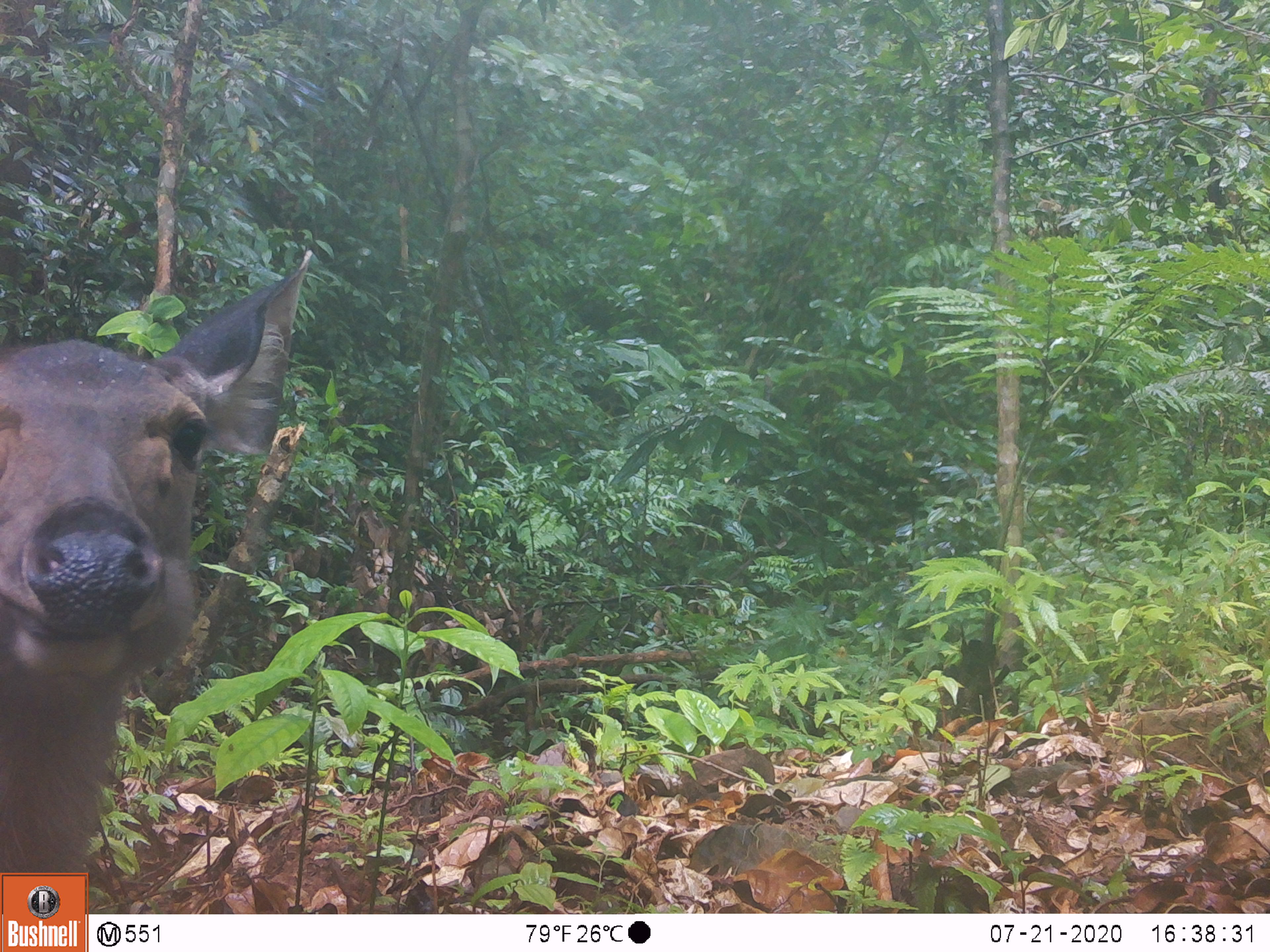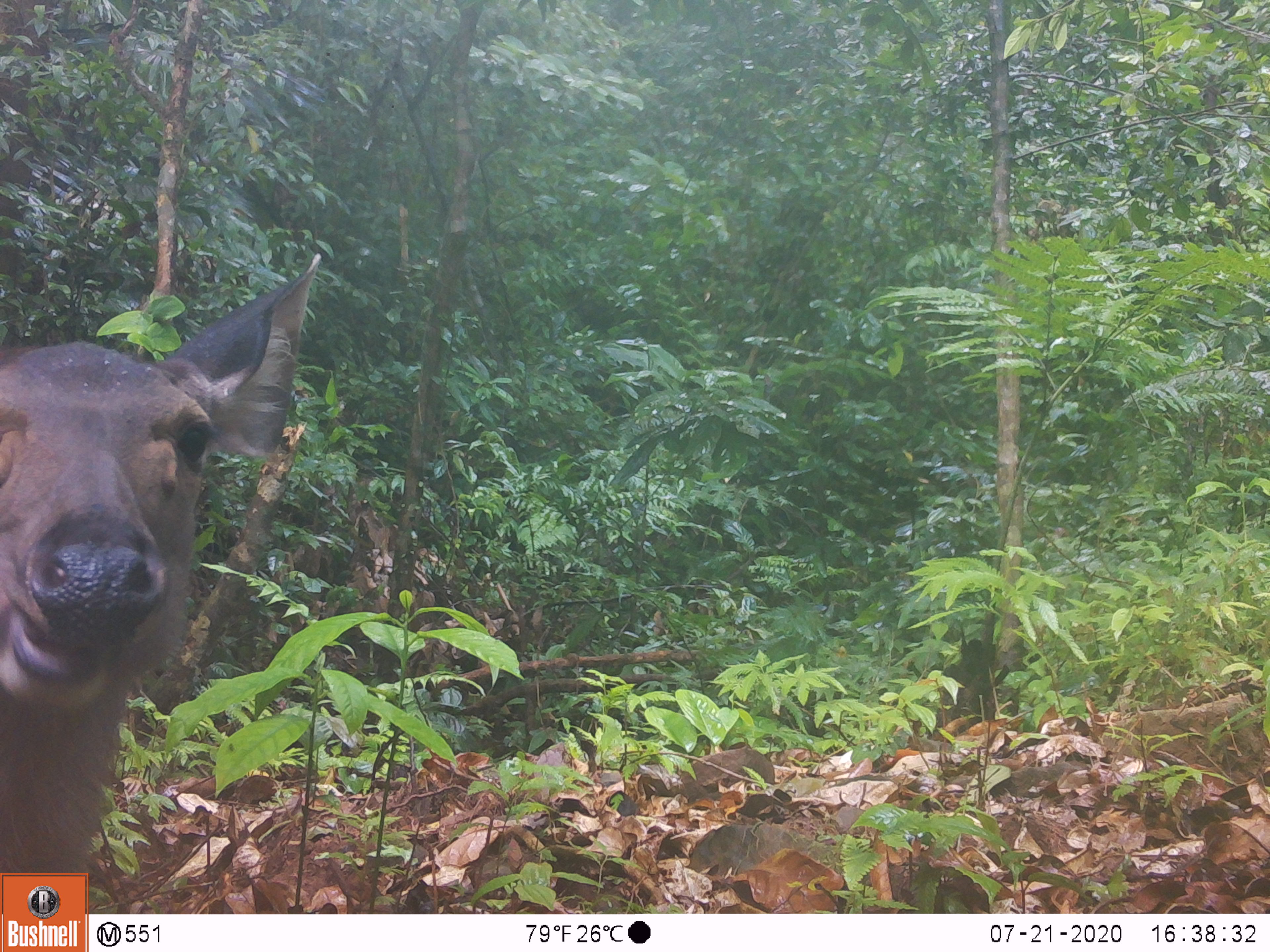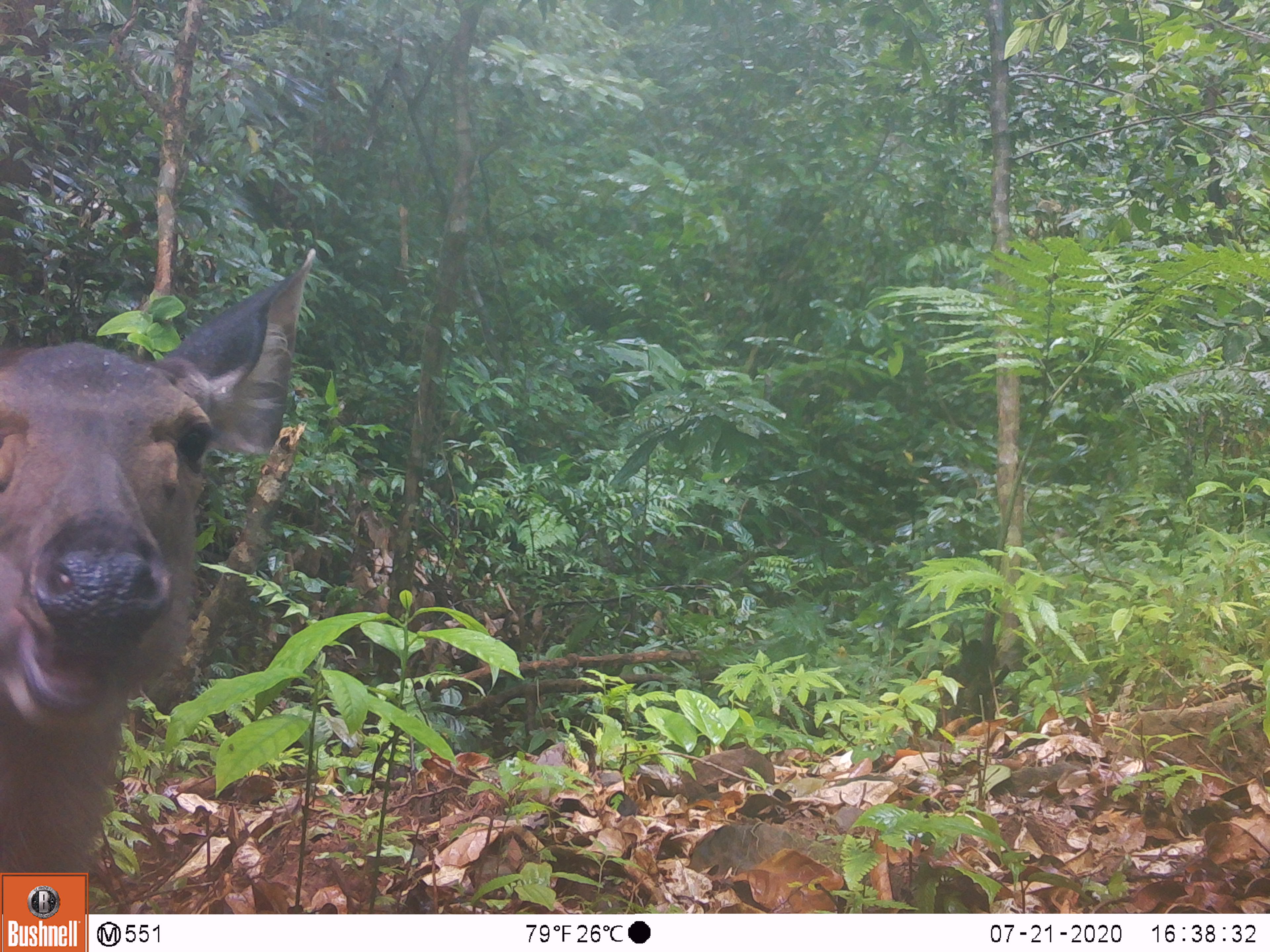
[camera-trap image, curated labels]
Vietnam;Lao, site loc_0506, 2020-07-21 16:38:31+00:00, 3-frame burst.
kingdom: Animalia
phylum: Chordata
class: Mammalia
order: Artiodactyla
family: Cervidae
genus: Rusa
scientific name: Rusa unicolor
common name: sambar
Sambar (Rusa unicolor). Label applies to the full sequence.